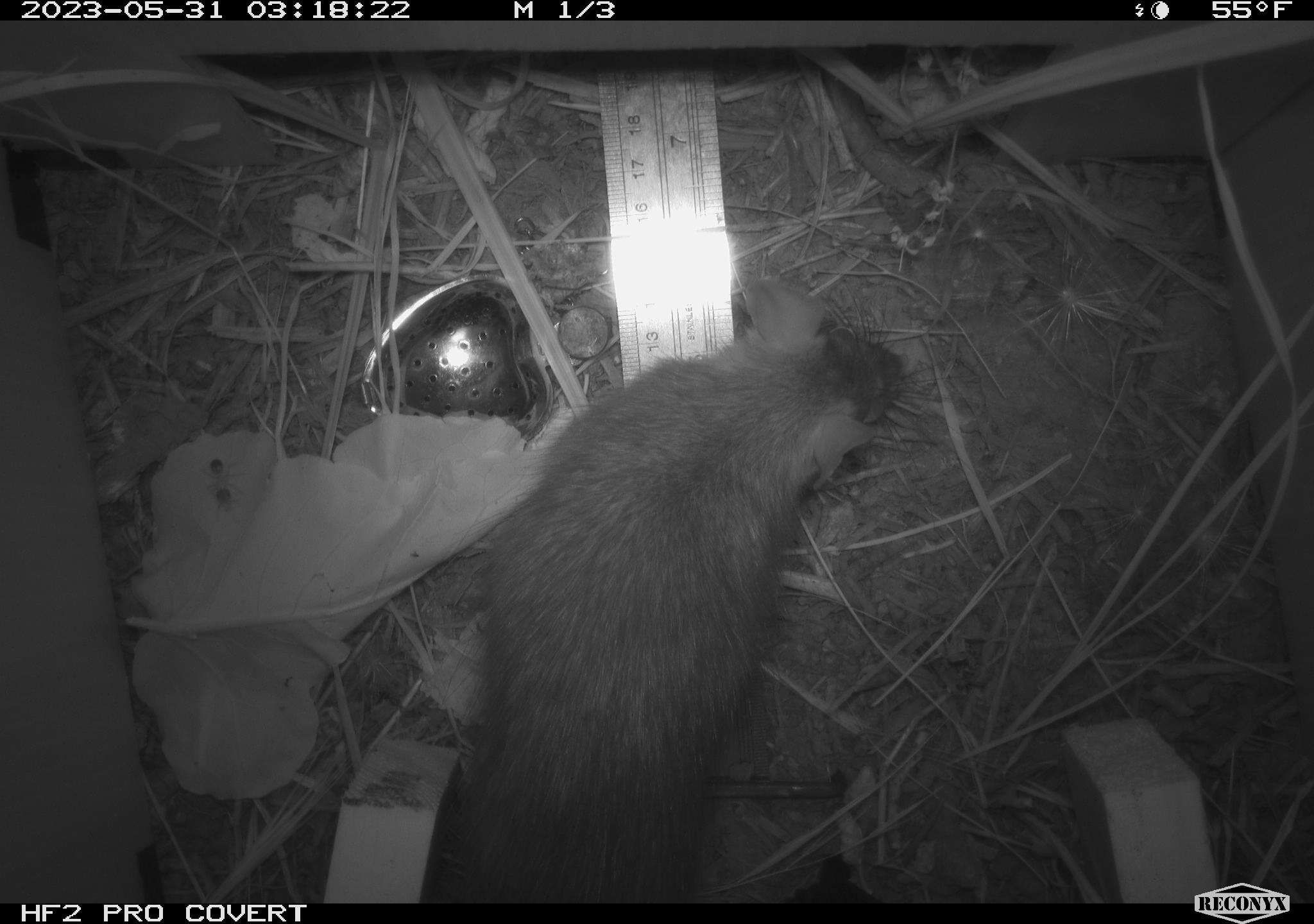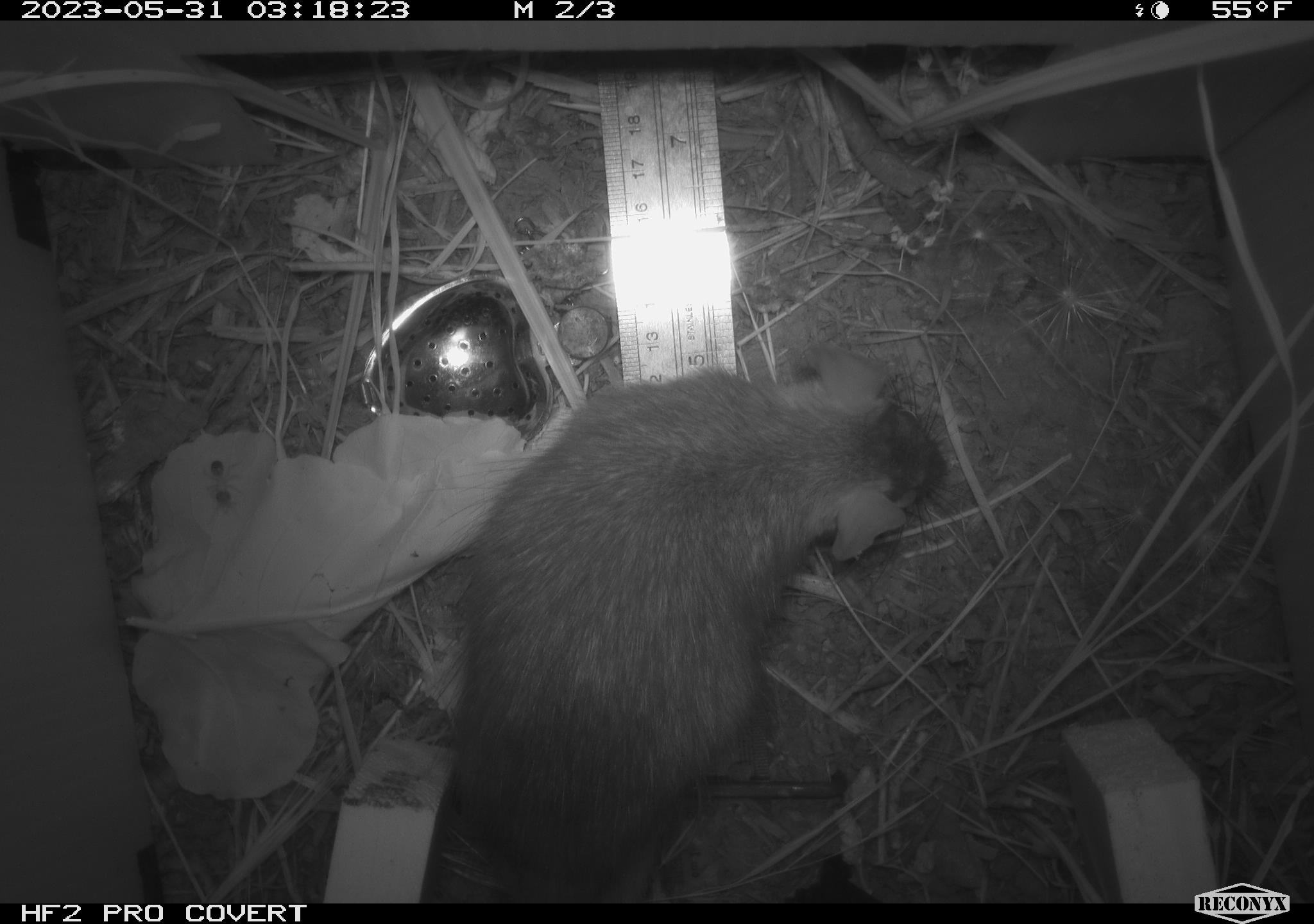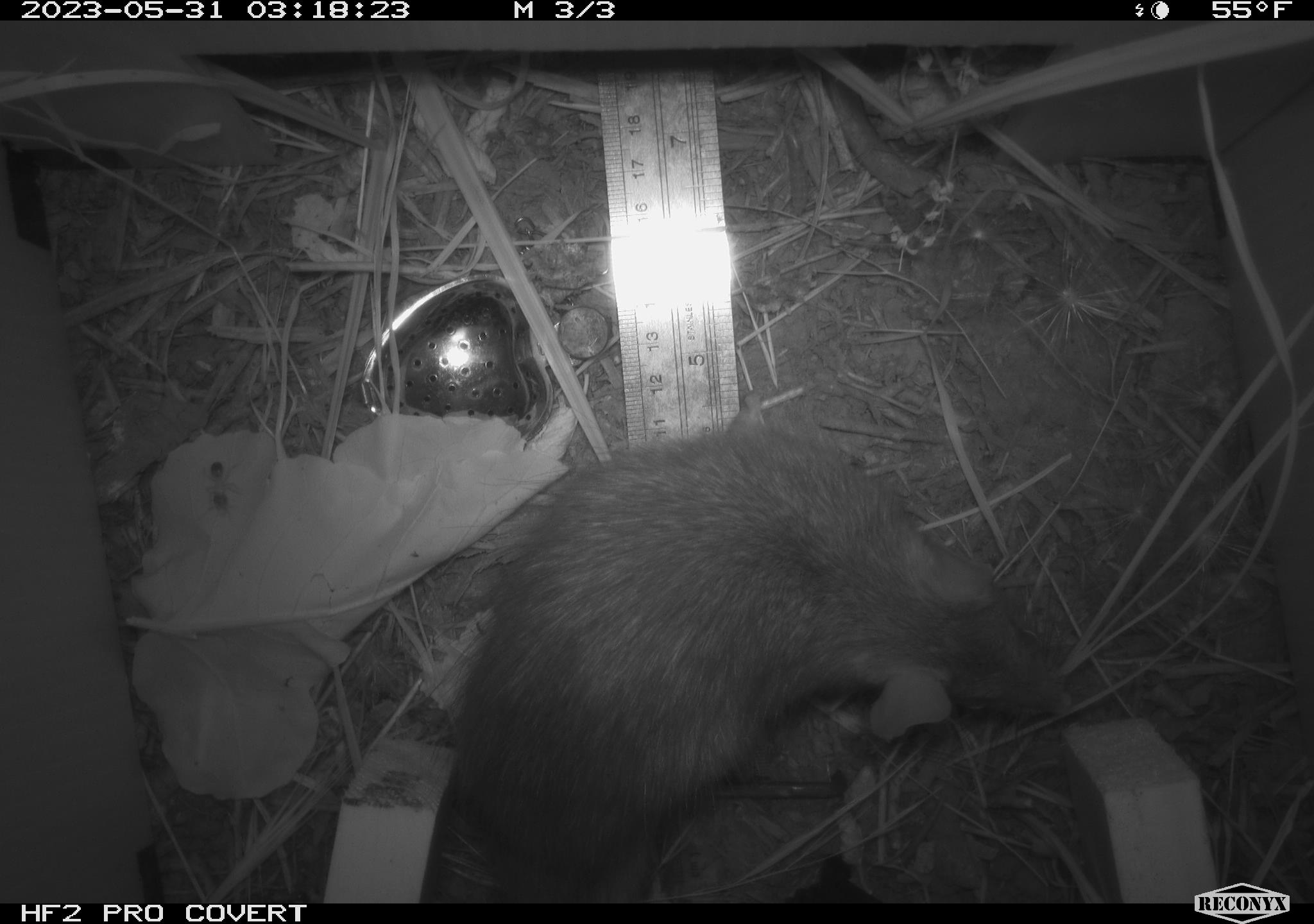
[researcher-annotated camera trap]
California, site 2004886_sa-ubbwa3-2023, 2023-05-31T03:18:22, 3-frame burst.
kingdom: Animalia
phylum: Chordata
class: Mammalia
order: Rodentia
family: Muridae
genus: Rattus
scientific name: Rattus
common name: rat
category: rattus species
Rattus species (rat) (Rattus).